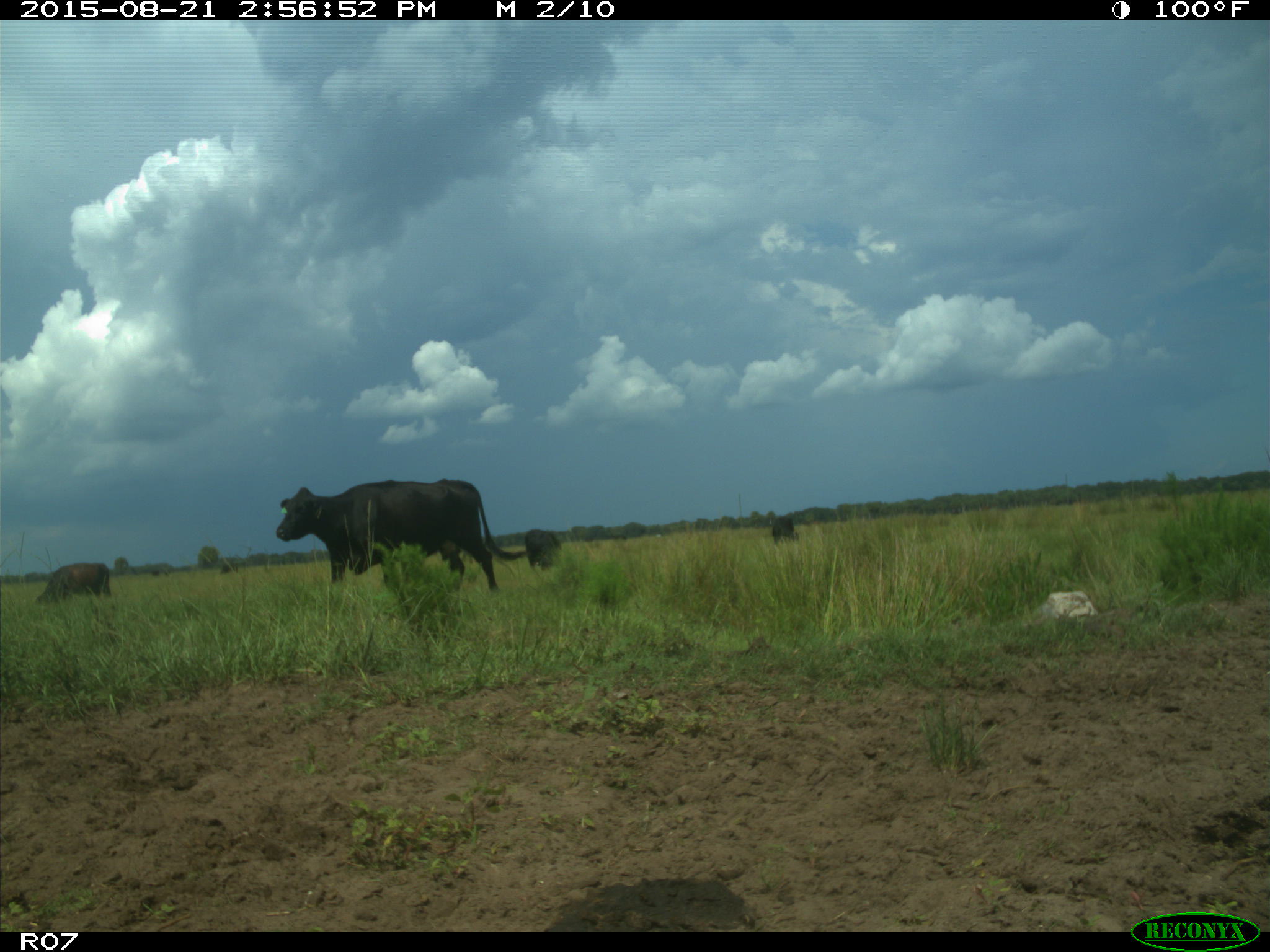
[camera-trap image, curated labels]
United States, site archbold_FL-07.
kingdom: Animalia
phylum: Chordata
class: Mammalia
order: Artiodactyla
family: Bovidae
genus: Bos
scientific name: Bos taurus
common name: domestic cow